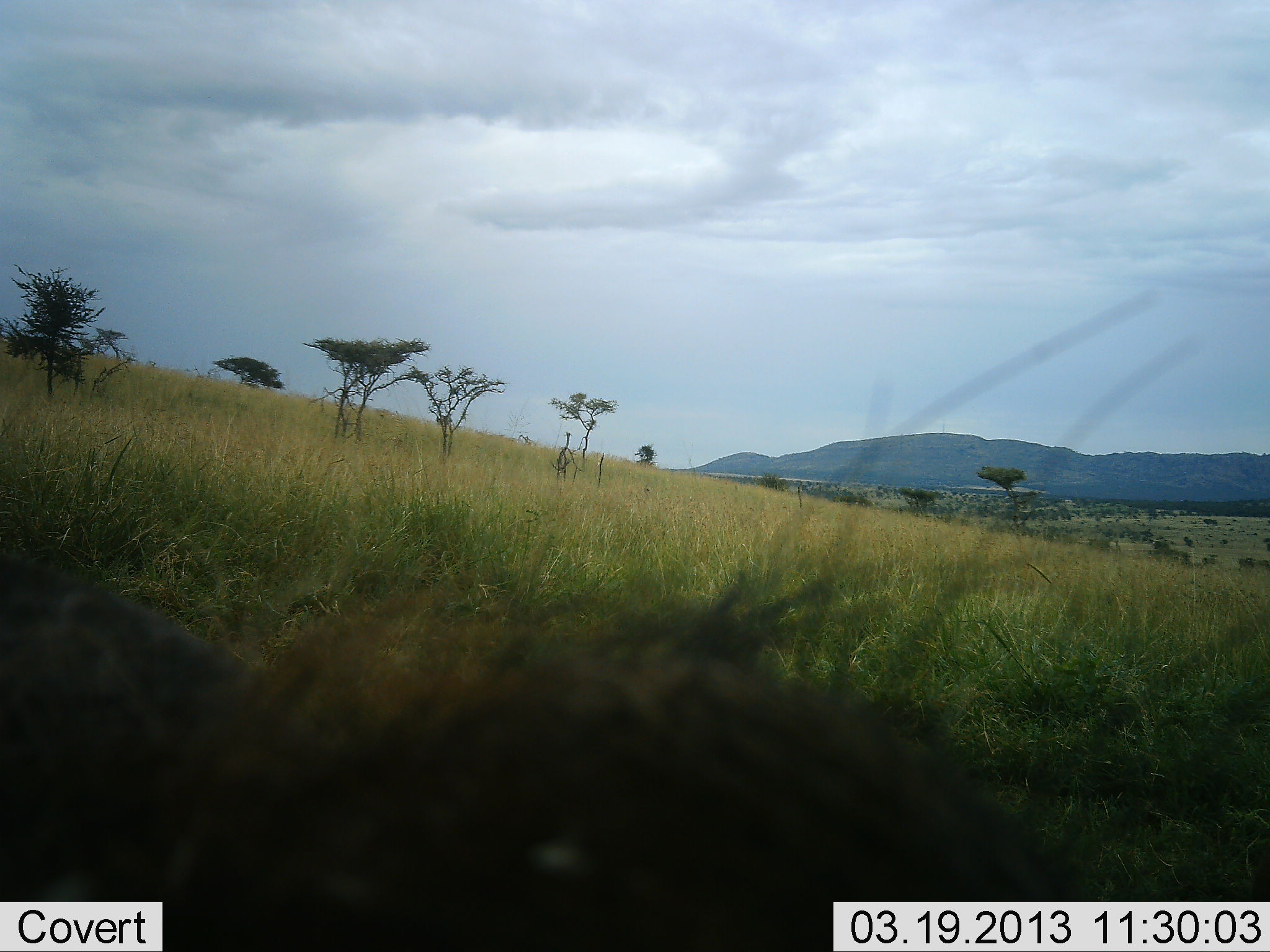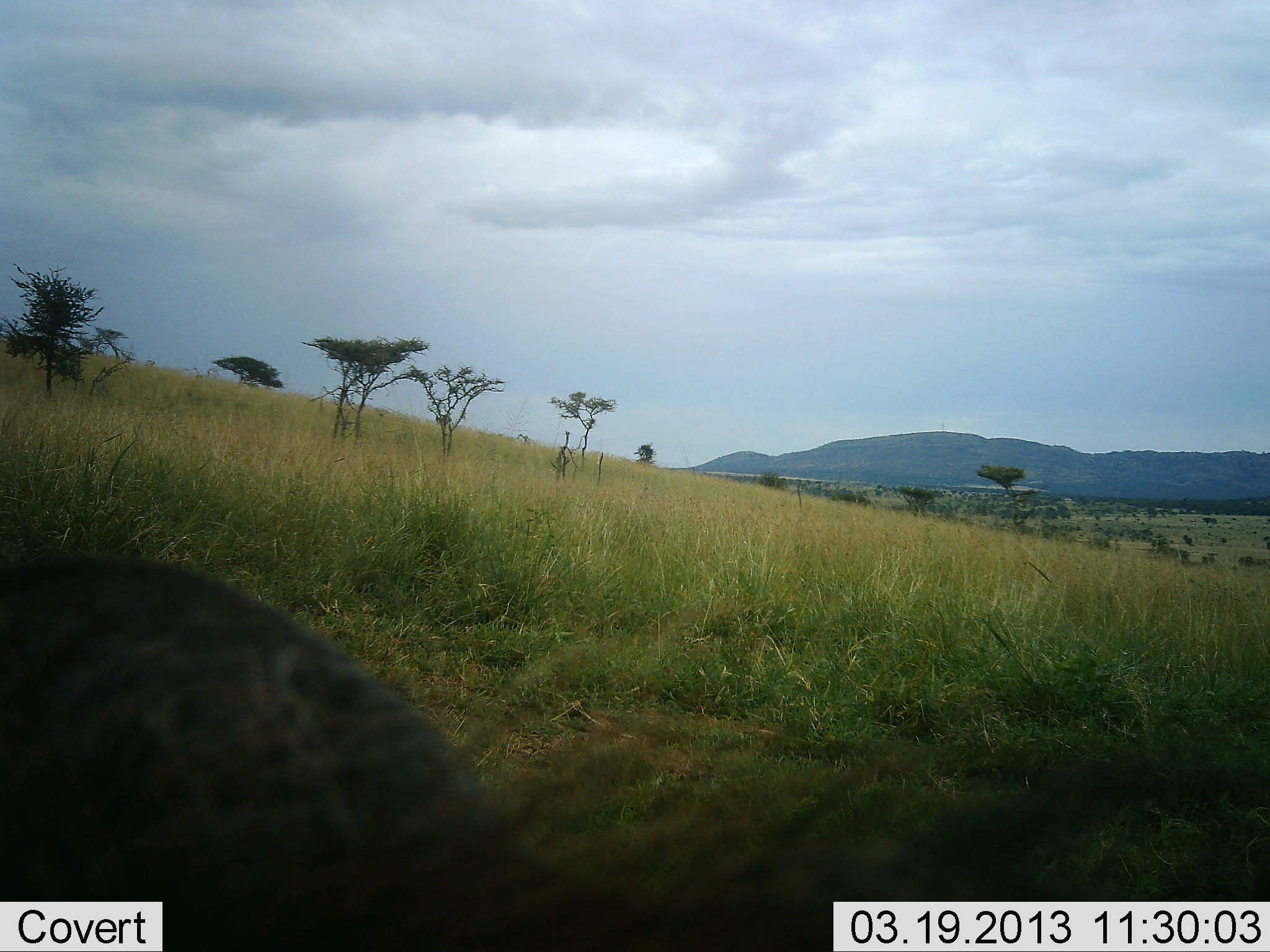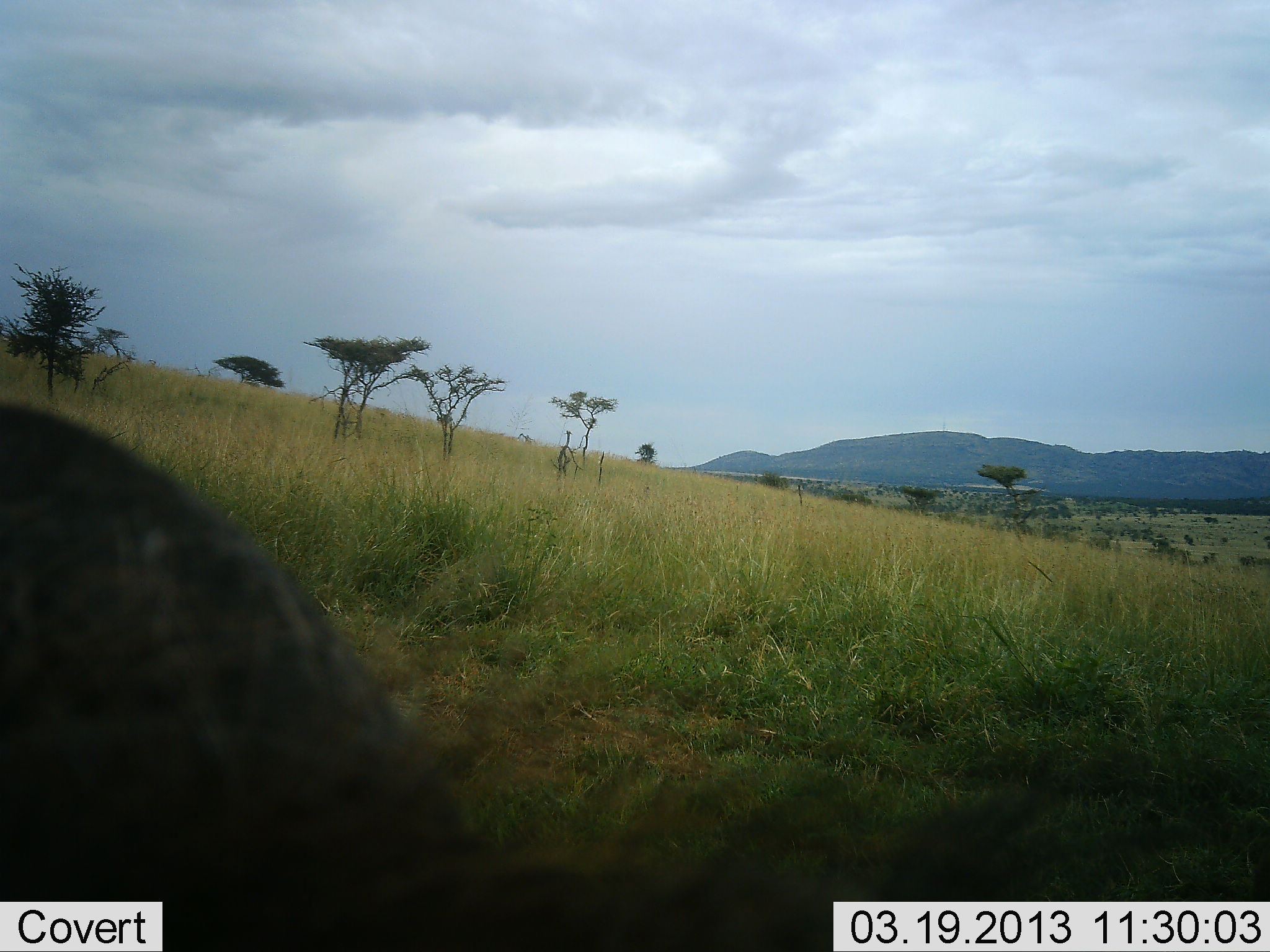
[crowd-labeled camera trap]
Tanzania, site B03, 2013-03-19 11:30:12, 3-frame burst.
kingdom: Animalia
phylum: Chordata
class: Mammalia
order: Artiodactyla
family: Suidae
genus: Phacochoerus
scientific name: Phacochoerus africanus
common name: warthog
Warthog (Phacochoerus africanus), count 1. Behavior (volunteer vote fractions): standing 61%, resting 0%, moving 33%, interacting 6%. Young present (vote fraction): 0%. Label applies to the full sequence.